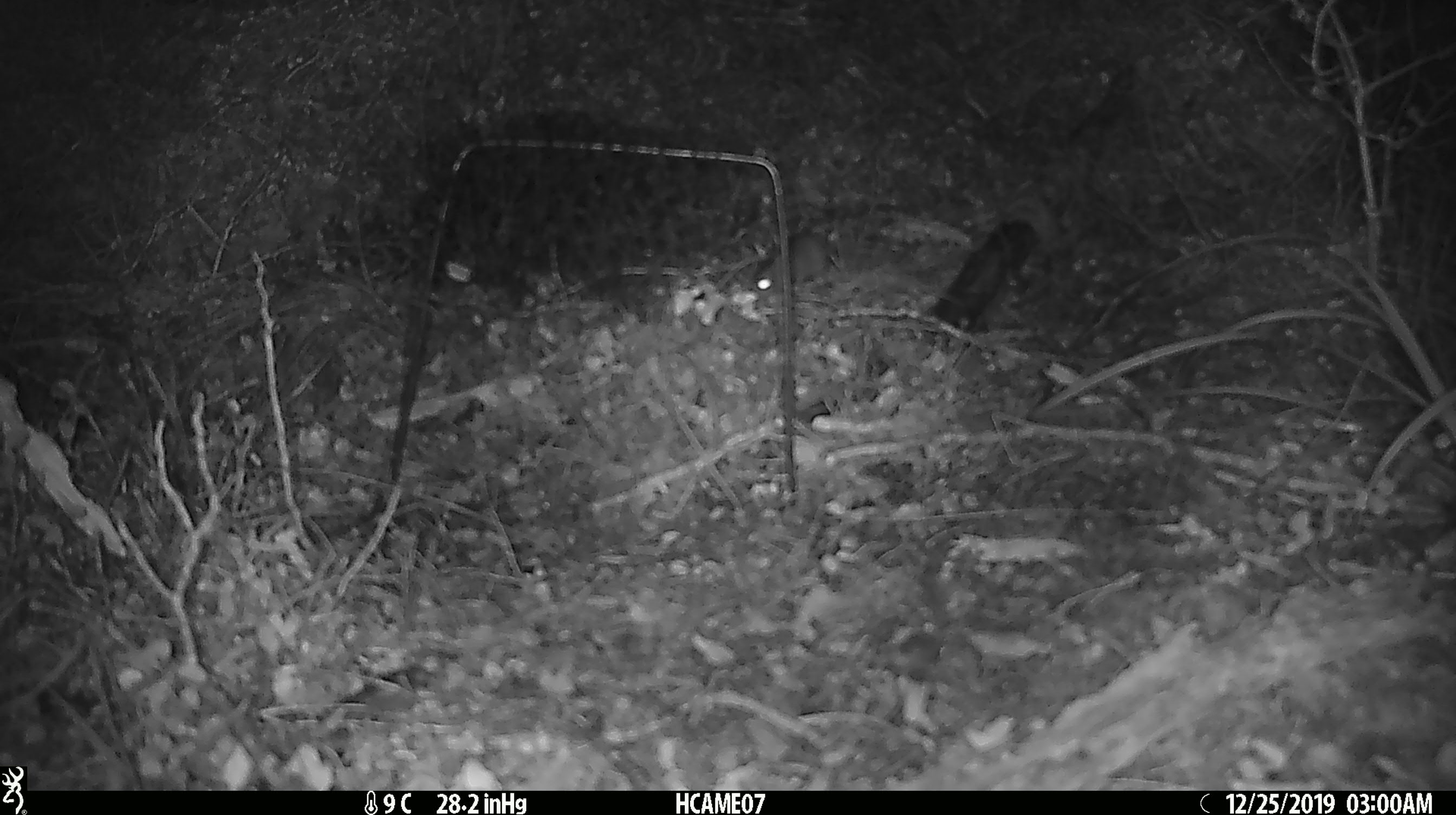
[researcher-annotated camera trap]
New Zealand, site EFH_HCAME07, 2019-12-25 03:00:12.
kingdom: Animalia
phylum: Chordata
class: Mammalia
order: Rodentia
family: Muridae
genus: Mus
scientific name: Mus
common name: mouse